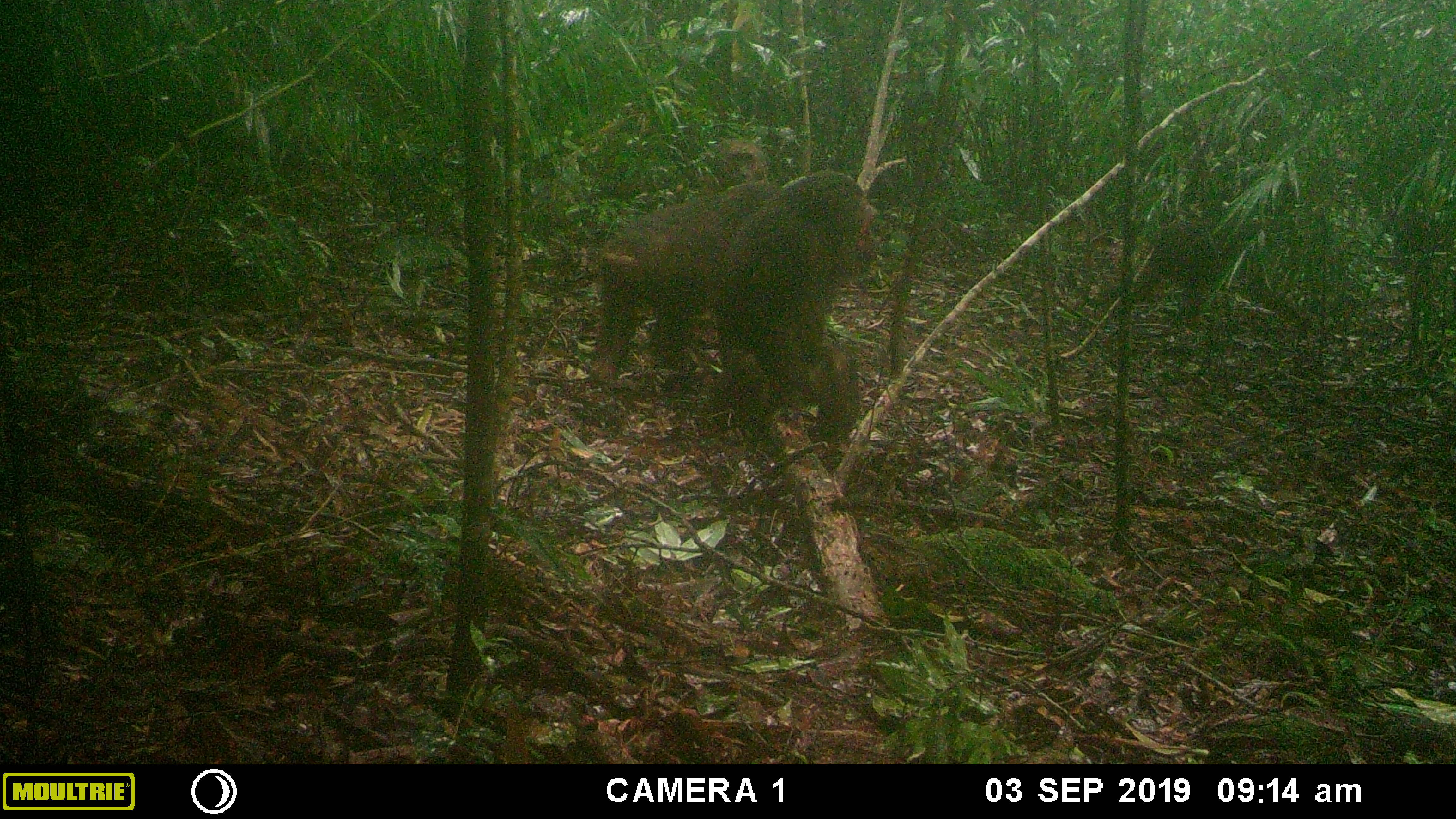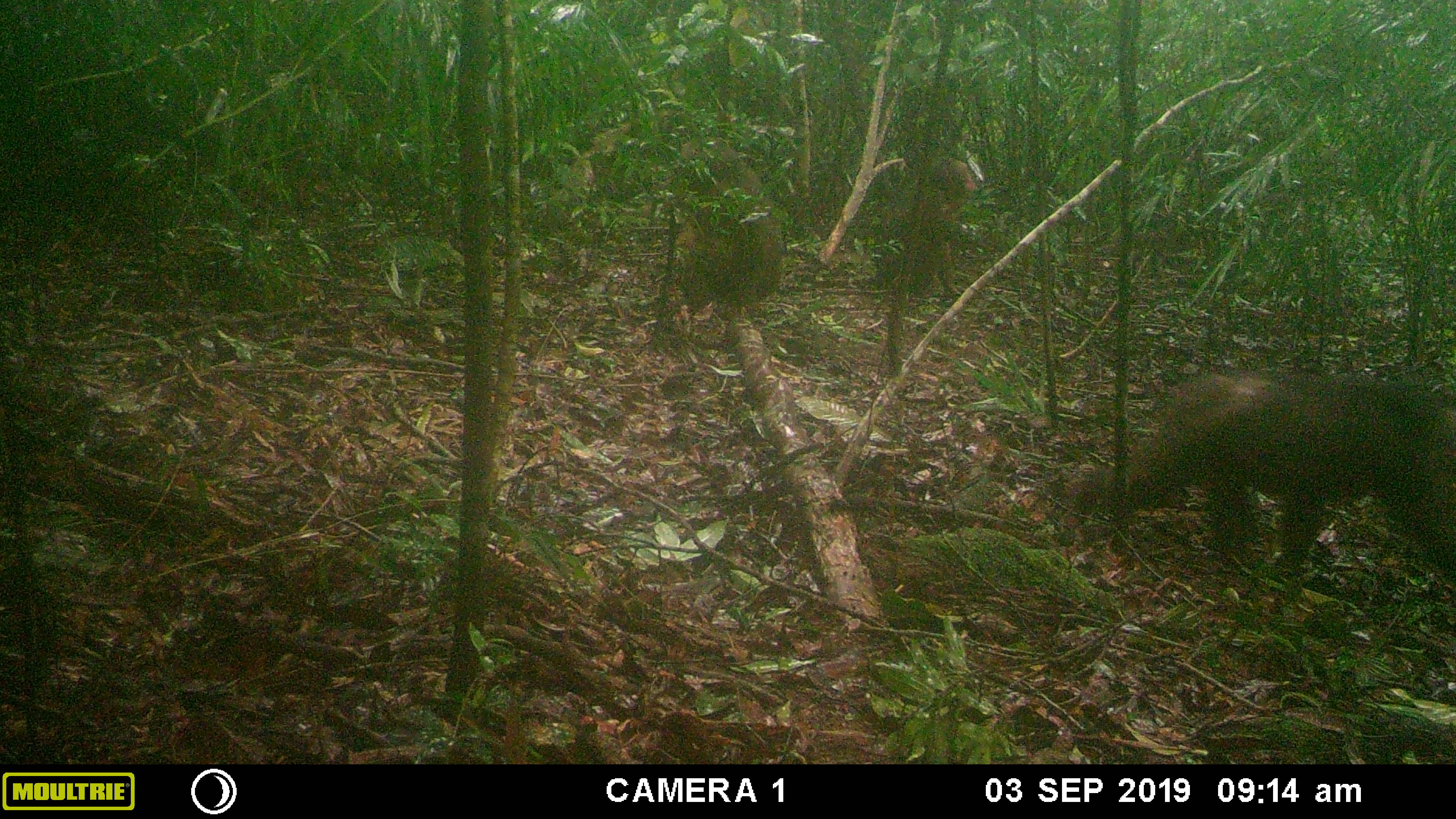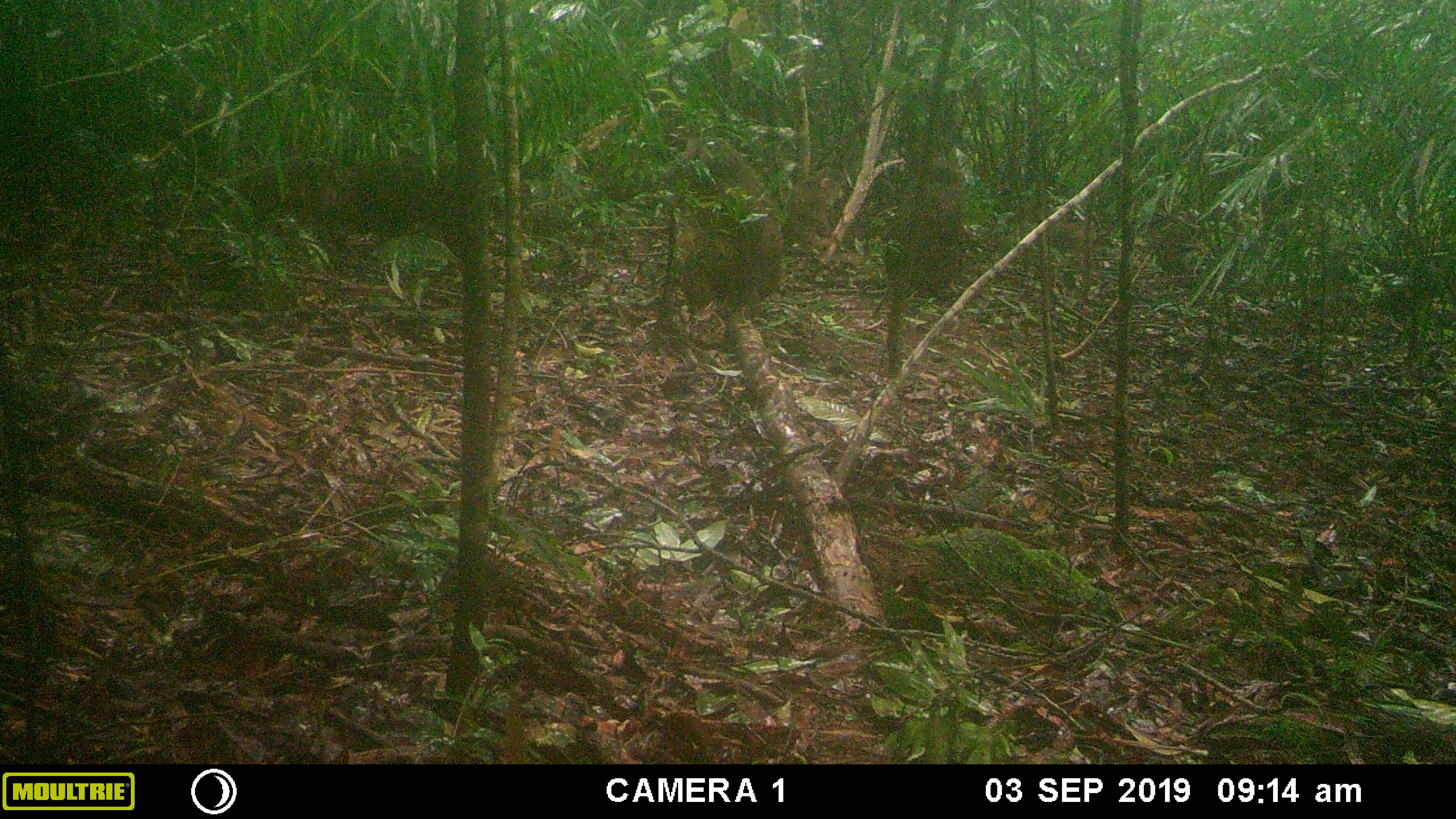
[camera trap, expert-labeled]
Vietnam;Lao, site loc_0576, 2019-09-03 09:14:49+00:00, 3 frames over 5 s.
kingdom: Animalia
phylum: Chordata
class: Mammalia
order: Primates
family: Cercopithecidae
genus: Macaca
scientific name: Macaca arctoides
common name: stump-tailed macaque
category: stump tailed macaque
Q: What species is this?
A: Stump tailed macaque (stump-tailed macaque) (Macaca arctoides).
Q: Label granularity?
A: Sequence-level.